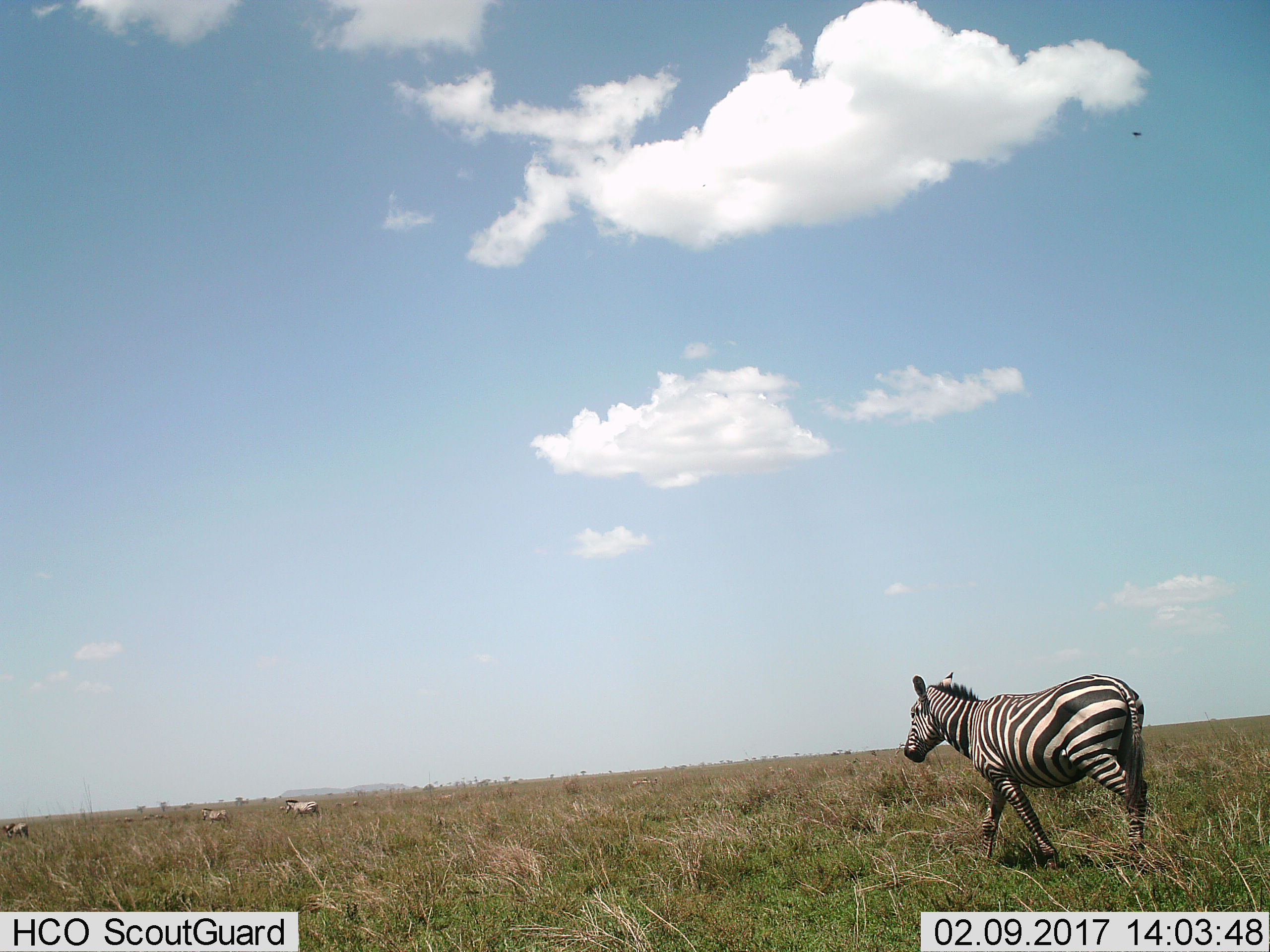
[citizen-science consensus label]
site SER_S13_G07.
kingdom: Animalia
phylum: Chordata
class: Mammalia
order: Perissodactyla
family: Equidae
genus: Equus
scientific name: Equus quagga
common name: plains zebra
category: zebraplains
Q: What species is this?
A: Zebraplains (plains zebra) (Equus quagga).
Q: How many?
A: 3.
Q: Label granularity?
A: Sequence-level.